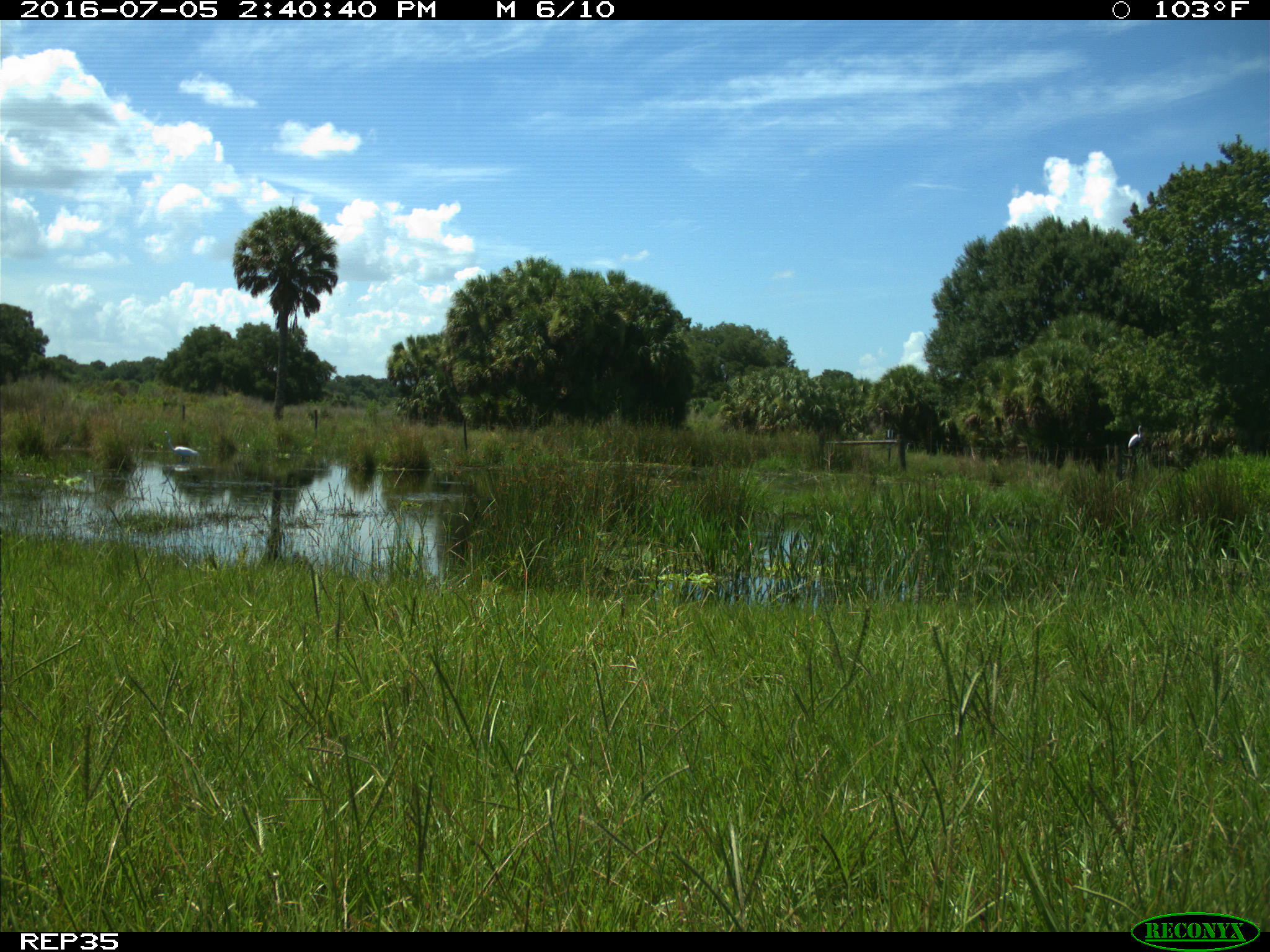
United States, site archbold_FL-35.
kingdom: Animalia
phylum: Chordata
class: Aves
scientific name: Aves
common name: birds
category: unidentified bird